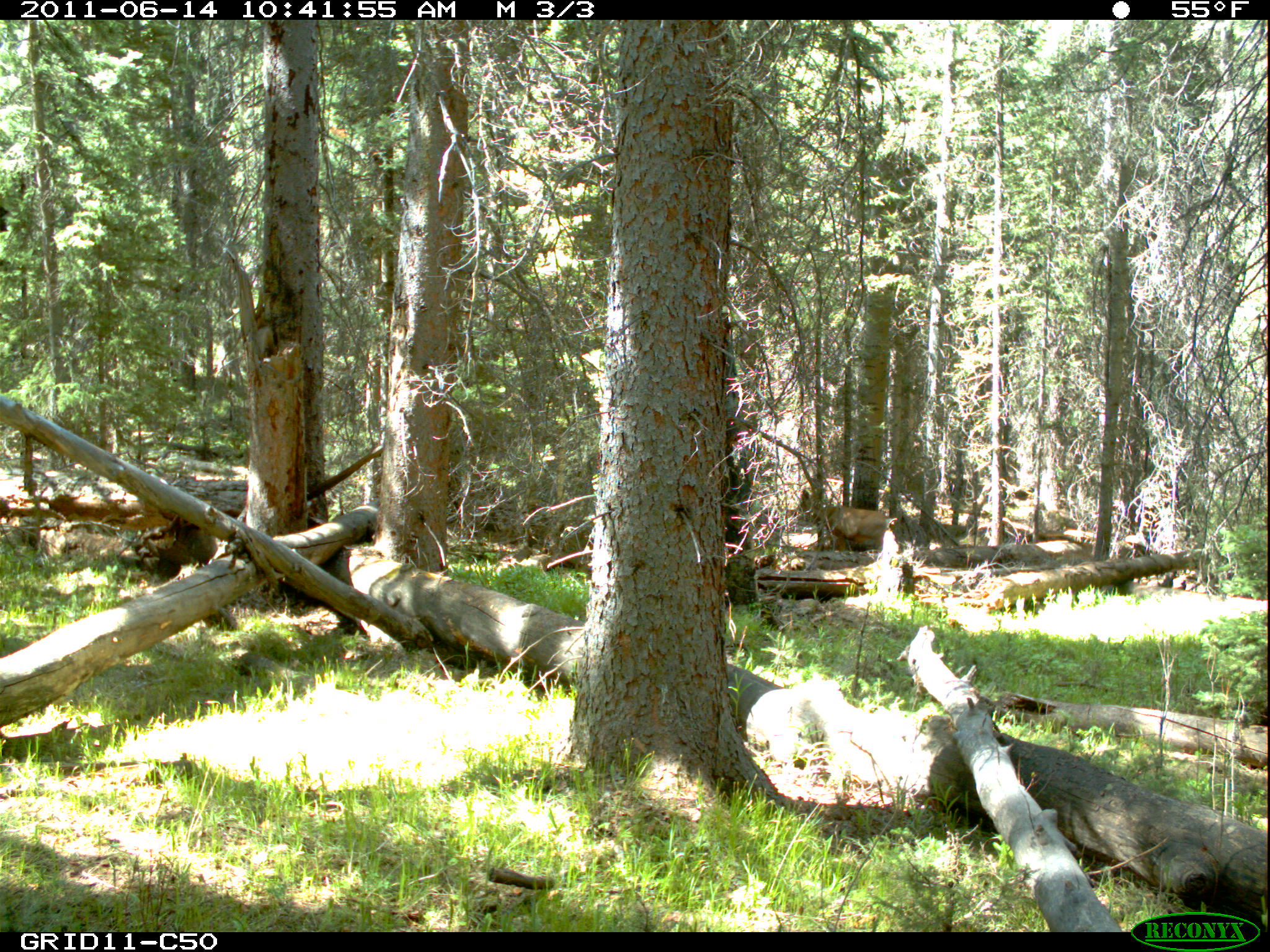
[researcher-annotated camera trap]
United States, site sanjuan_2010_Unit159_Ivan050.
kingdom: Animalia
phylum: Chordata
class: Mammalia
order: Artiodactyla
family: Cervidae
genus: Odocoileus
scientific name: Odocoileus hemionus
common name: mule deer